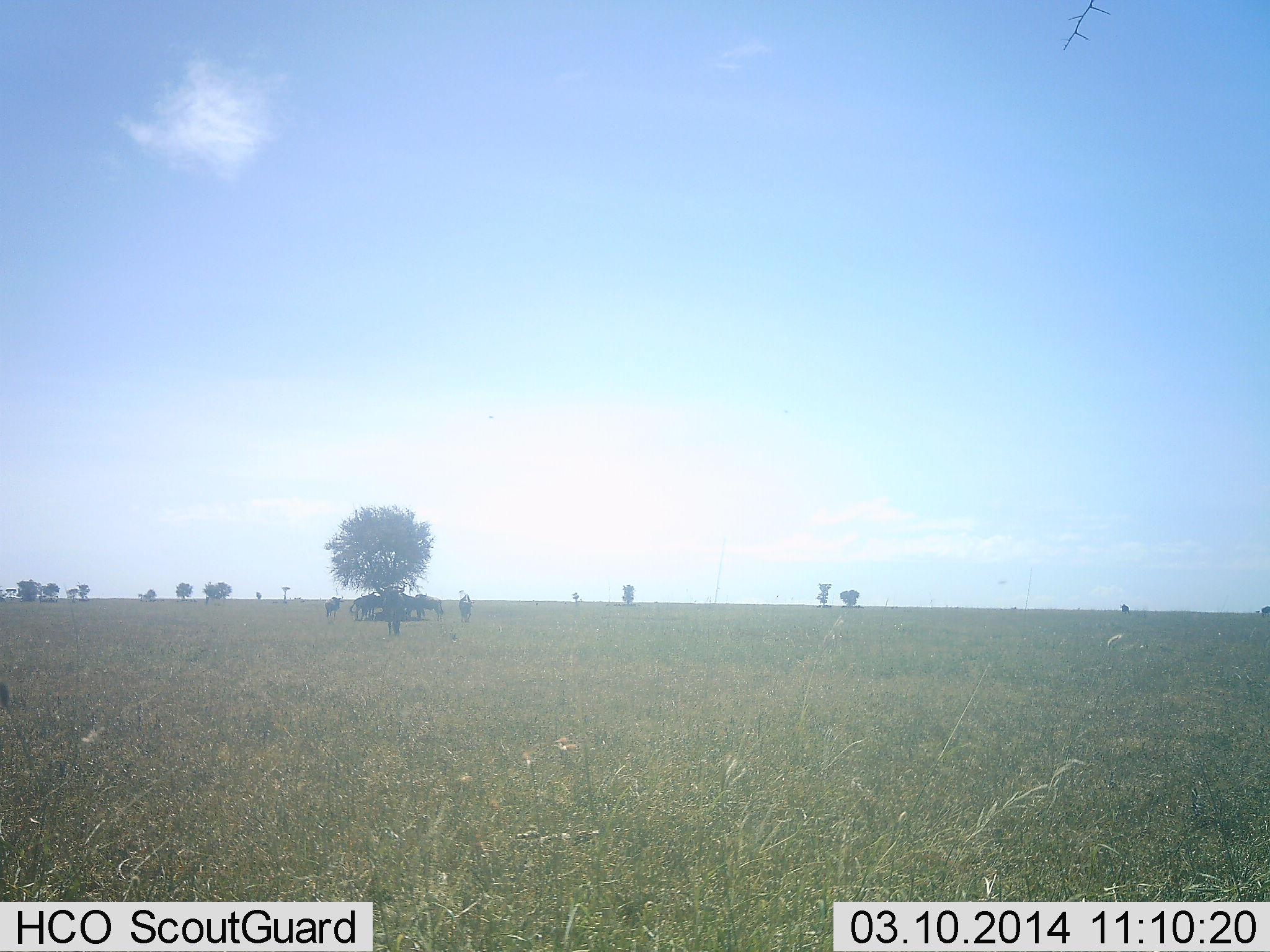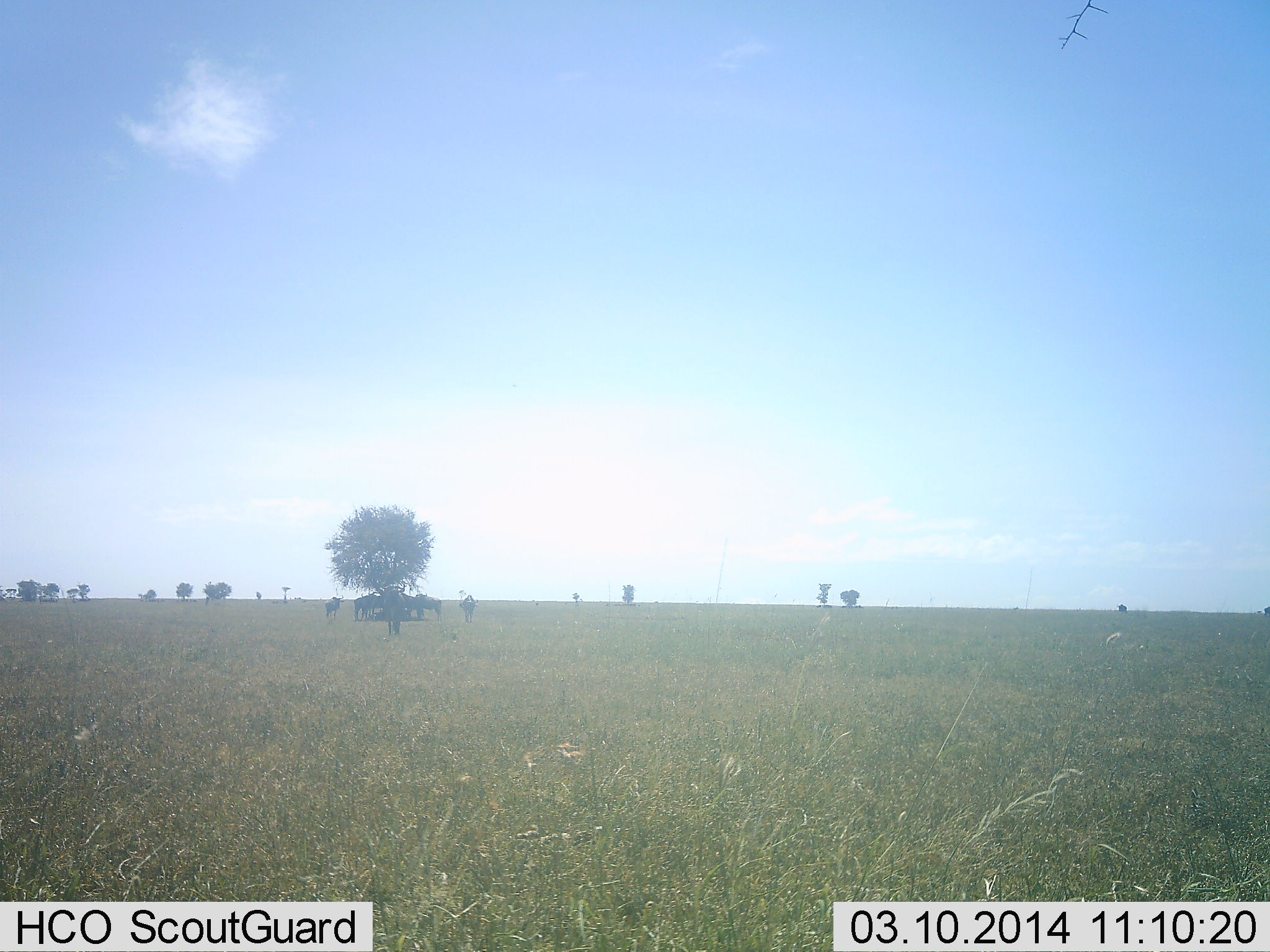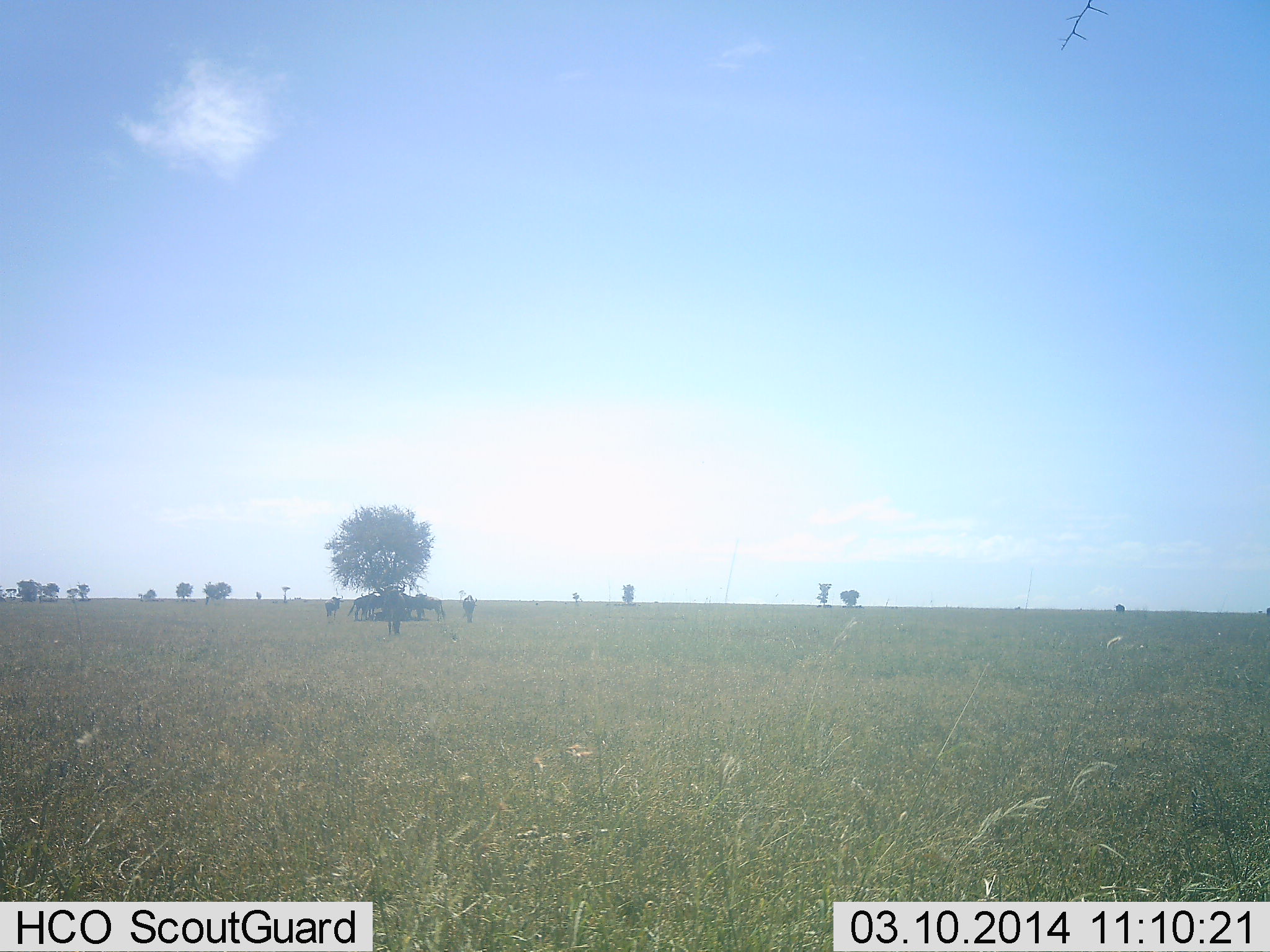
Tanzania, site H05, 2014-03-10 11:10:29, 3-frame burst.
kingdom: Animalia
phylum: Chordata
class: Mammalia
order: Artiodactyla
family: Bovidae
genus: Connochaetes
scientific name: Connochaetes taurinus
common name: blue wildebeest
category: wildebeest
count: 7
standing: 75%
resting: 50%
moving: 62%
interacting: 0%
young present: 0%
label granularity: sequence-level